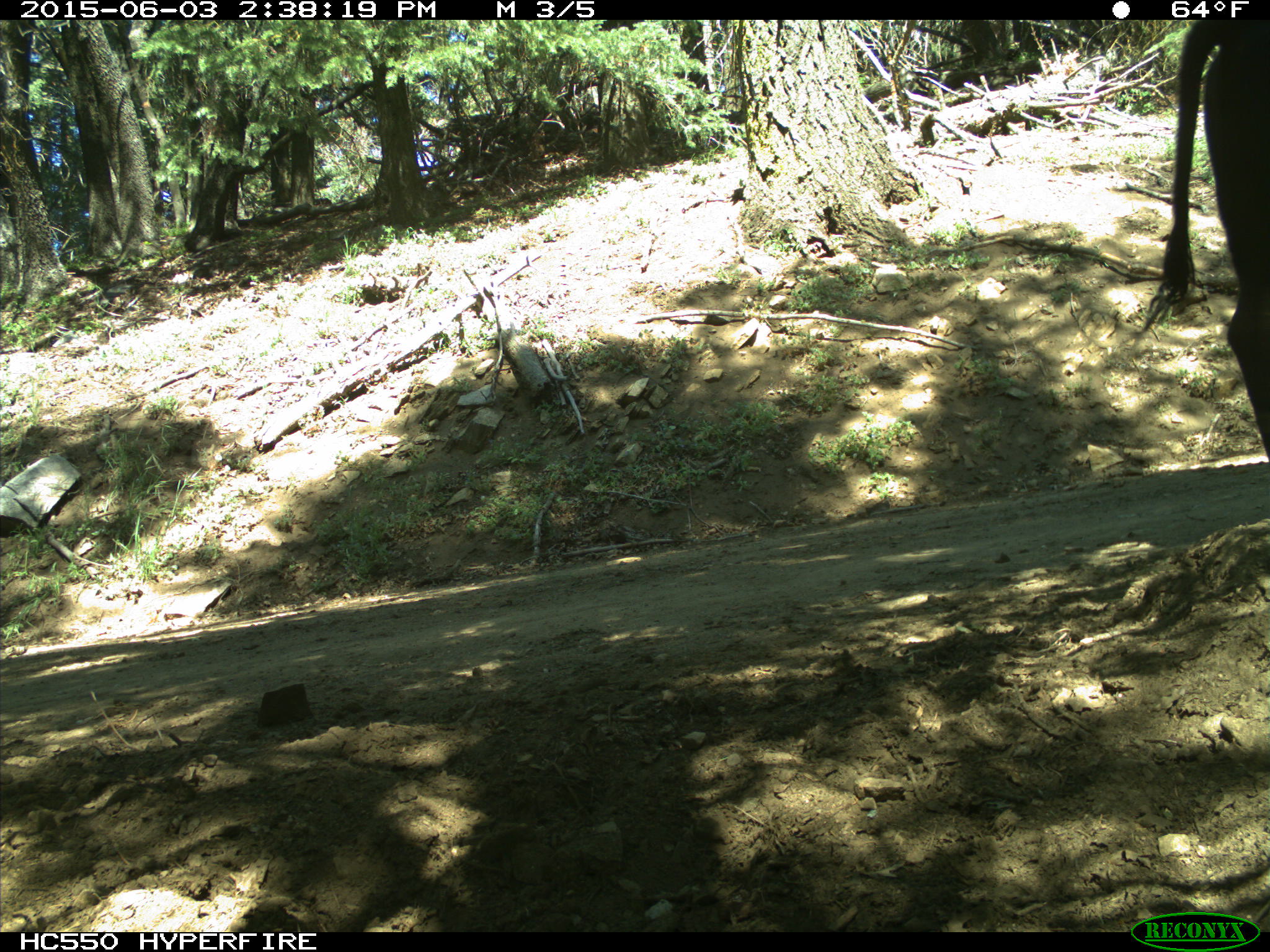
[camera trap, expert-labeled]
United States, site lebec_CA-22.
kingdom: Animalia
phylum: Chordata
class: Mammalia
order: Artiodactyla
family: Bovidae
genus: Bos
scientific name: Bos taurus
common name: domestic cow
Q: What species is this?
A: Bos taurus (domestic cow).